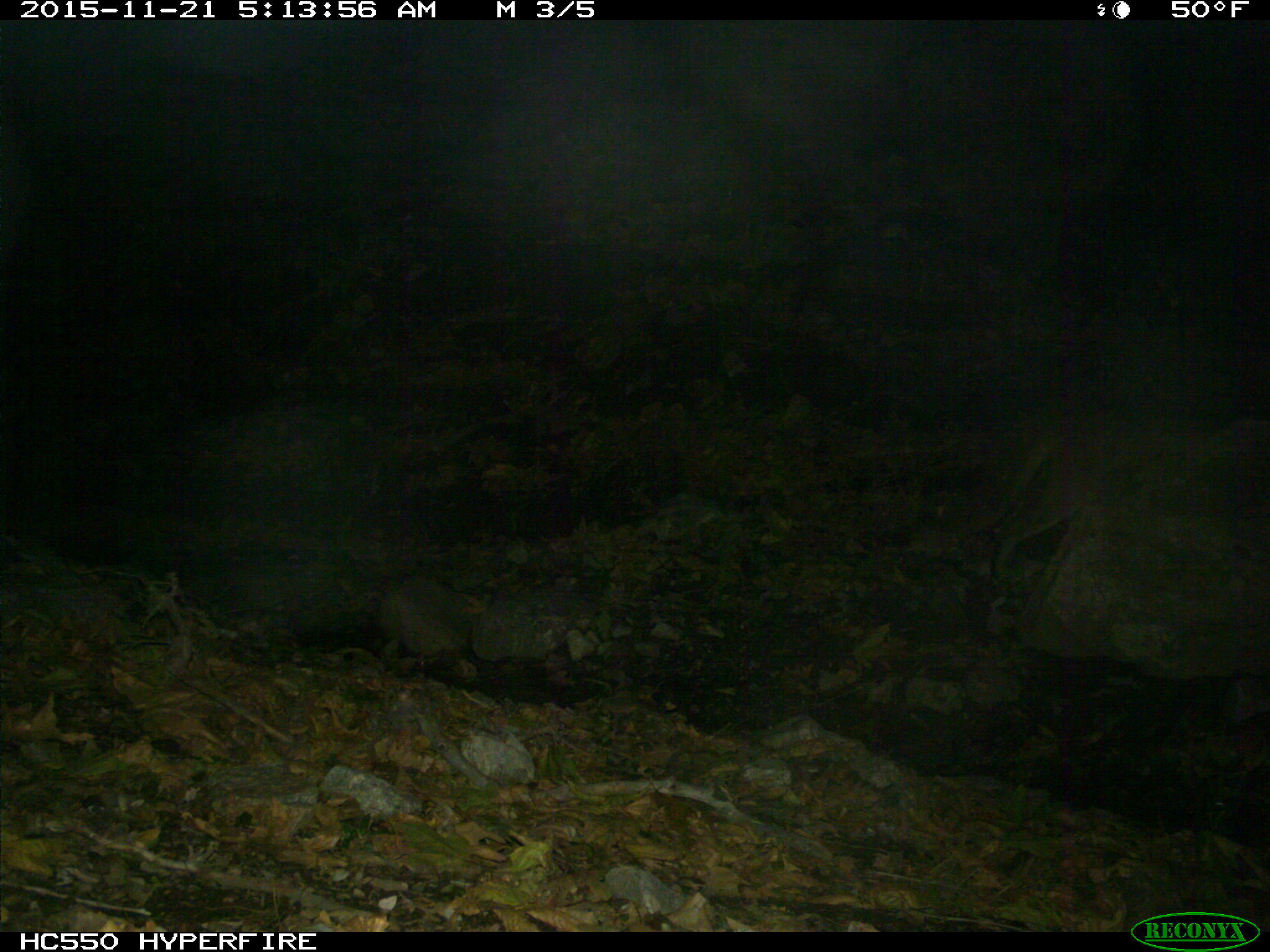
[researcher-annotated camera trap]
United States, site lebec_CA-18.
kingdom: Animalia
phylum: Chordata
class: Mammalia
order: Carnivora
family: Felidae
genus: Puma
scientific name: Puma concolor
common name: mountain lion